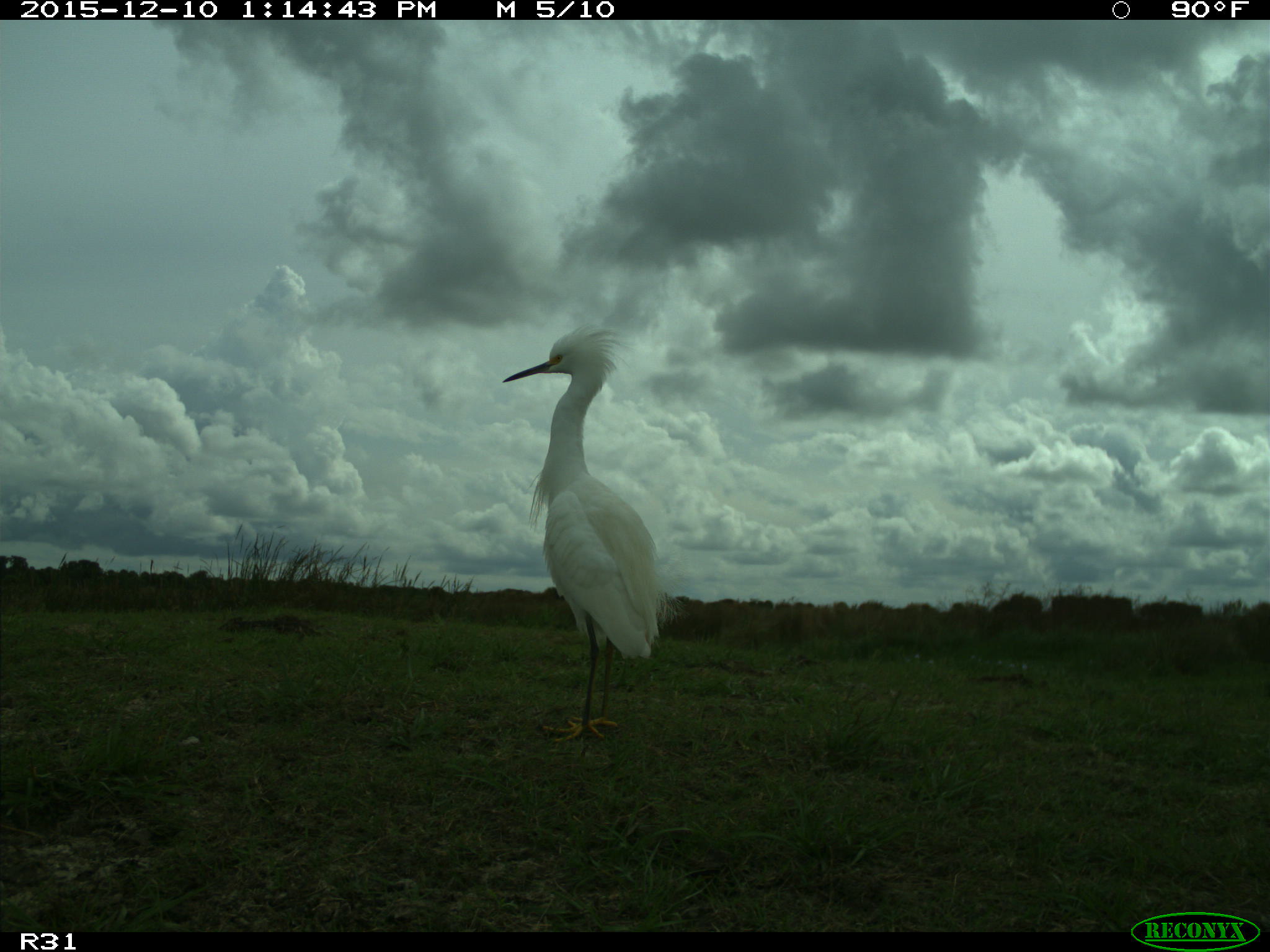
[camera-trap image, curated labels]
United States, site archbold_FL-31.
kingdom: Animalia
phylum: Chordata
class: Aves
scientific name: Aves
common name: birds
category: unidentified bird